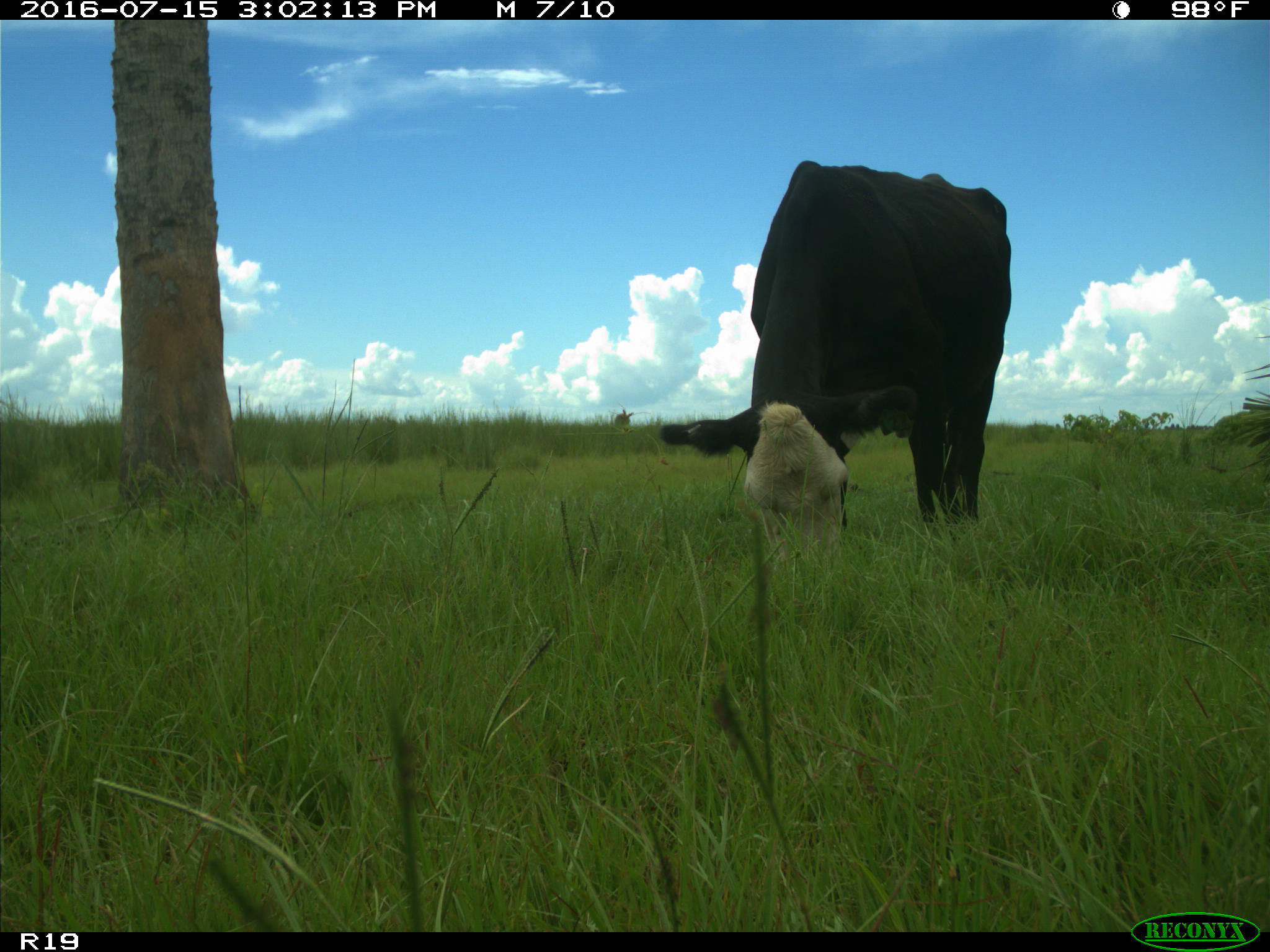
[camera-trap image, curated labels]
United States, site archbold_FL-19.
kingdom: Animalia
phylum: Chordata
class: Mammalia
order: Artiodactyla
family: Bovidae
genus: Bos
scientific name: Bos taurus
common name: domestic cow